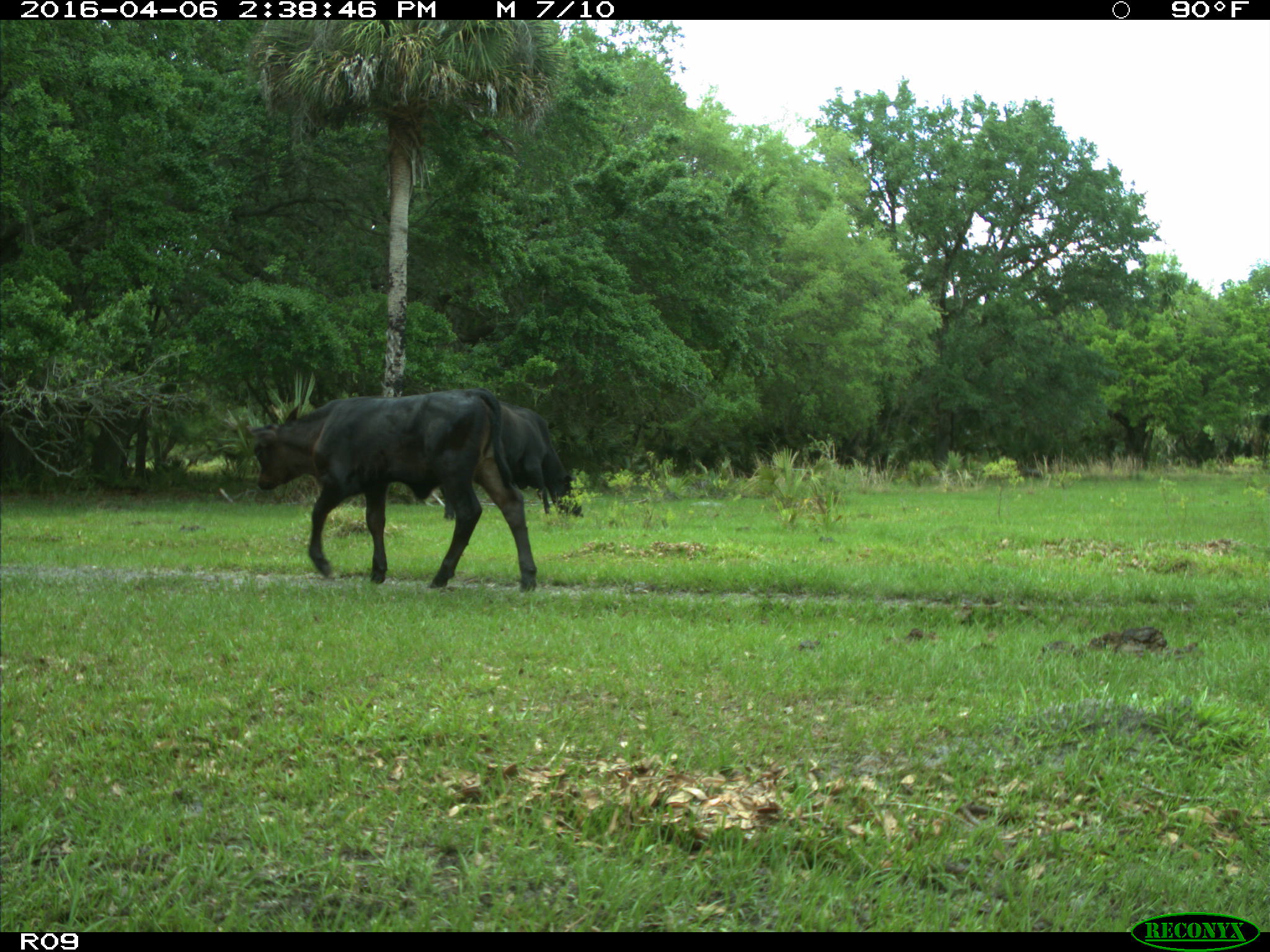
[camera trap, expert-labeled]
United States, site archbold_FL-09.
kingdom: Animalia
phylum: Chordata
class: Mammalia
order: Artiodactyla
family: Bovidae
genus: Bos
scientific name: Bos taurus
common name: domestic cow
Bos taurus (domestic cow).